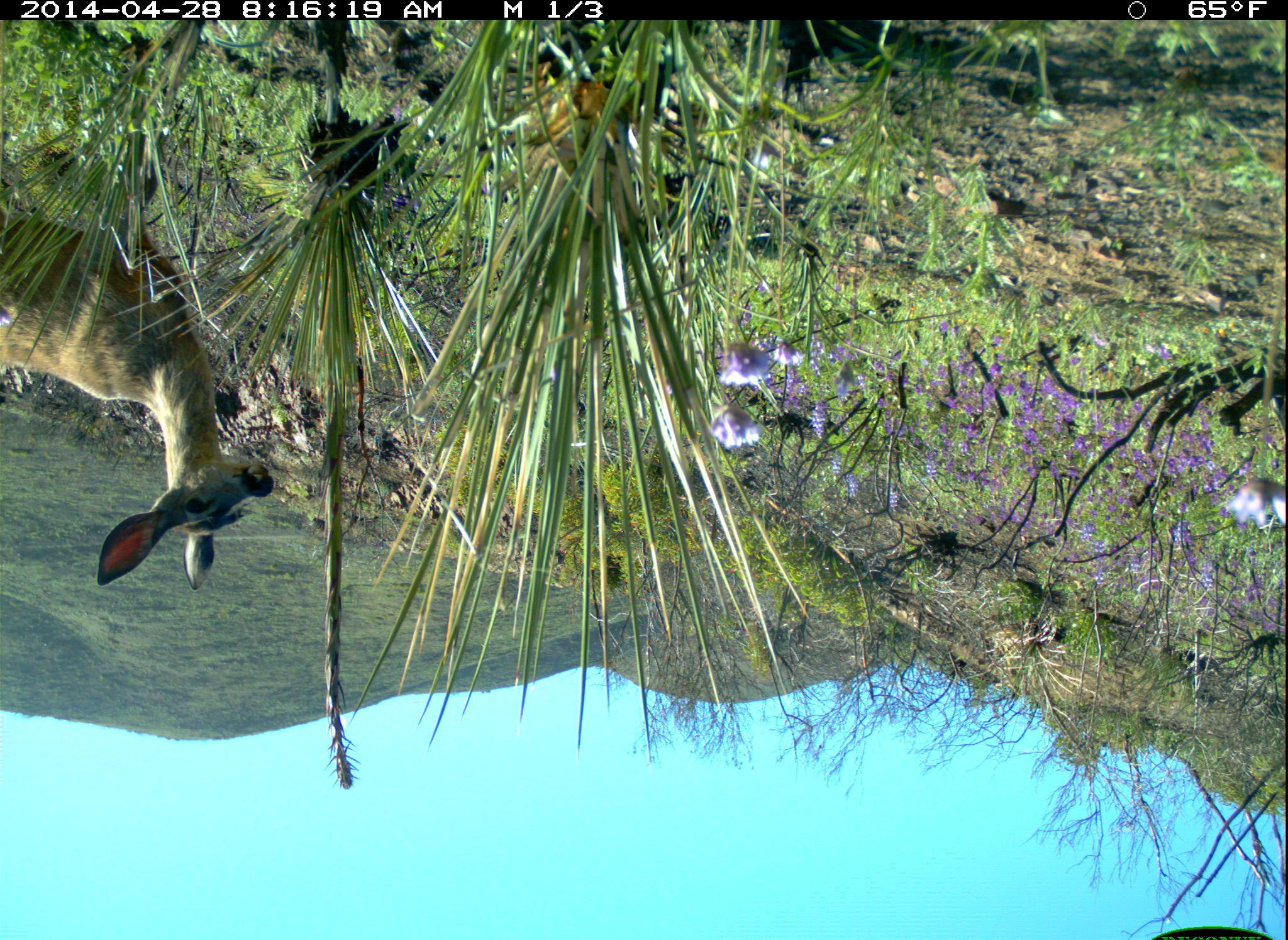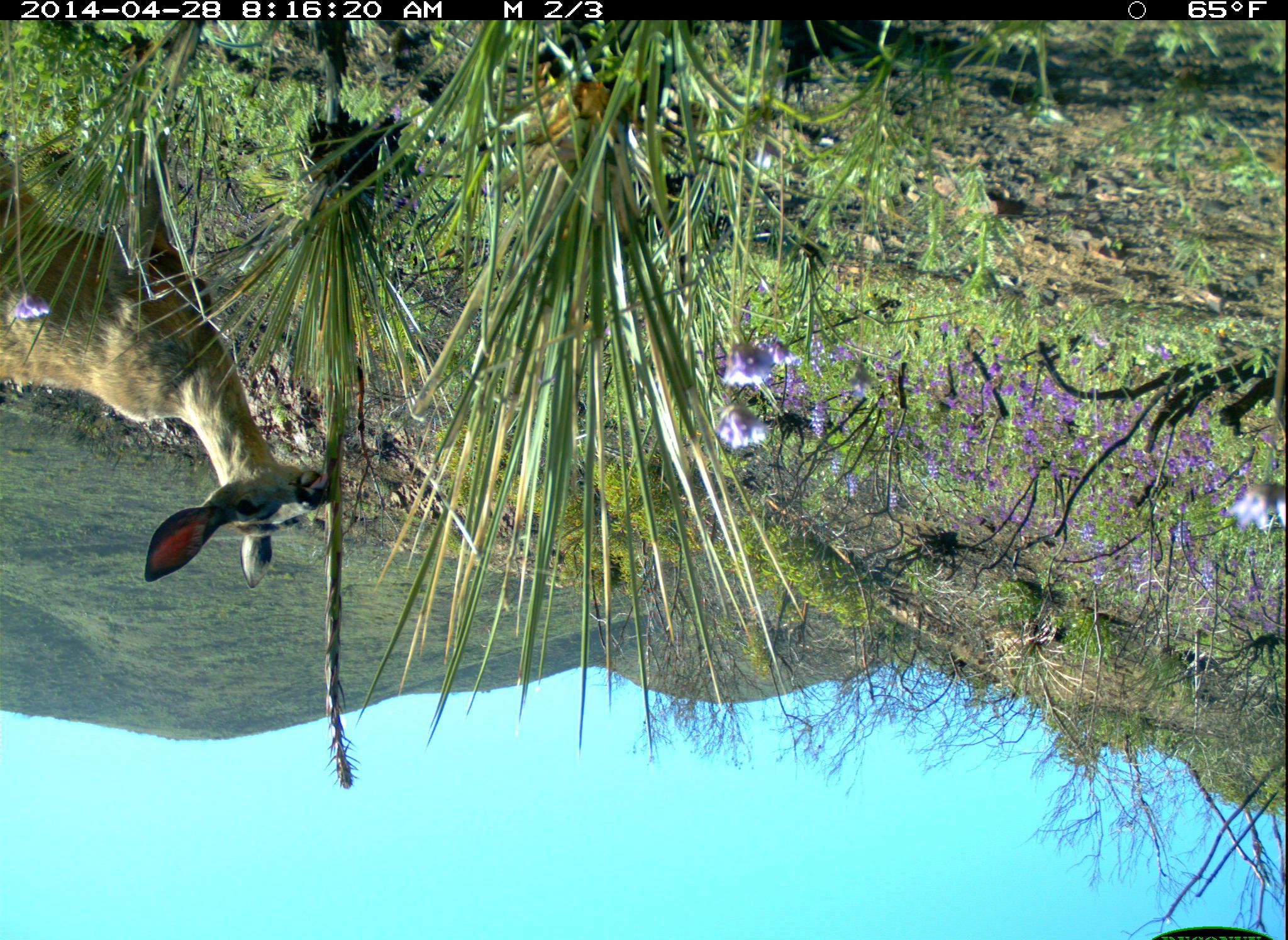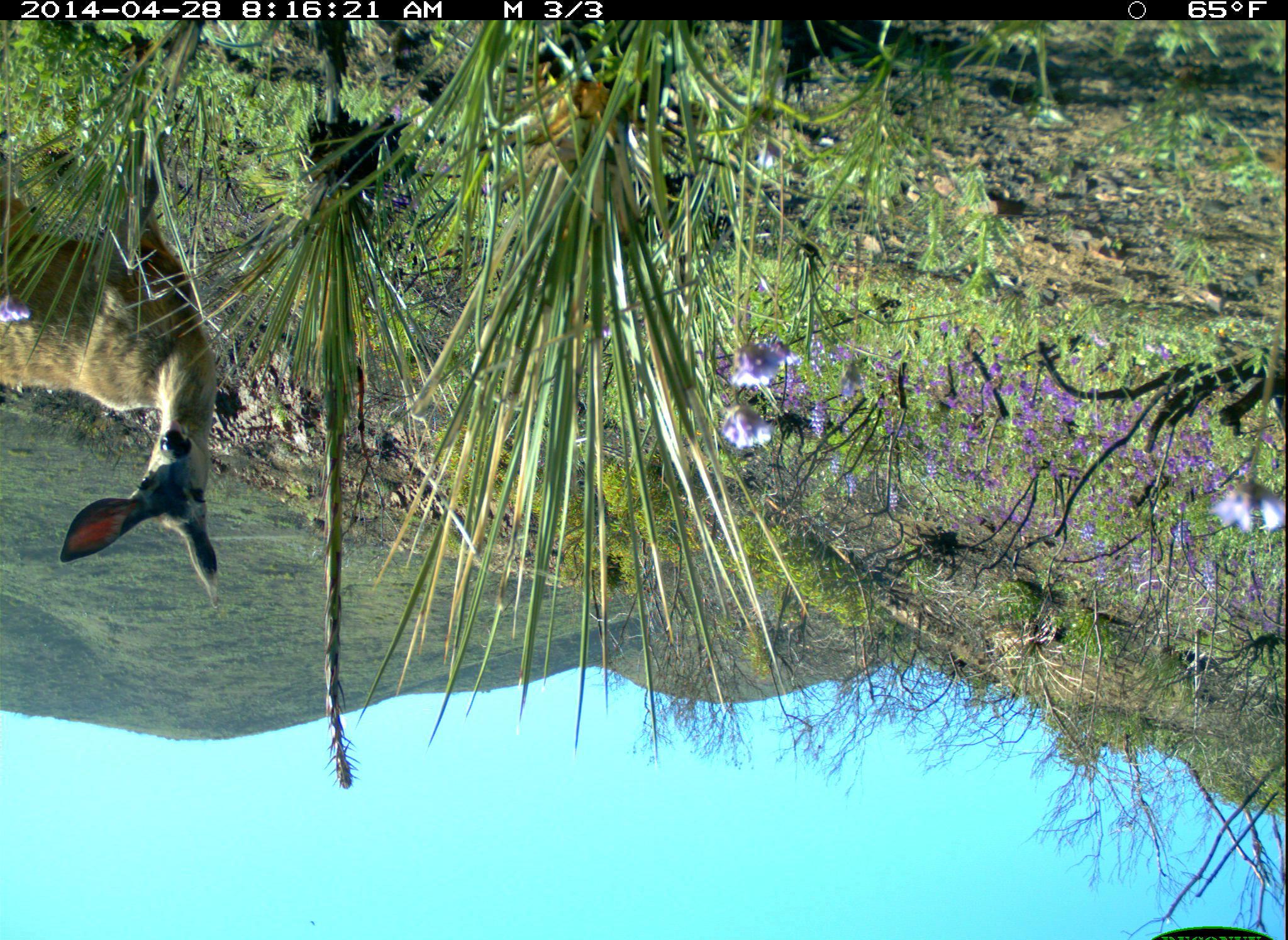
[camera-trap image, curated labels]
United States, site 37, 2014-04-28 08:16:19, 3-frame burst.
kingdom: Animalia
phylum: Chordata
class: Mammalia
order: Artiodactyla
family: Cervidae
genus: Odocoileus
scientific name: Odocoileus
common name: deer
Deer (Odocoileus).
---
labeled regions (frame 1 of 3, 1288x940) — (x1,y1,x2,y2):
deer: (0,194,274,593)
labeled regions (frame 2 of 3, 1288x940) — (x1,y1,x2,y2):
deer: (0,137,325,587)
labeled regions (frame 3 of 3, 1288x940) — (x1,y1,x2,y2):
deer: (0,154,217,617)